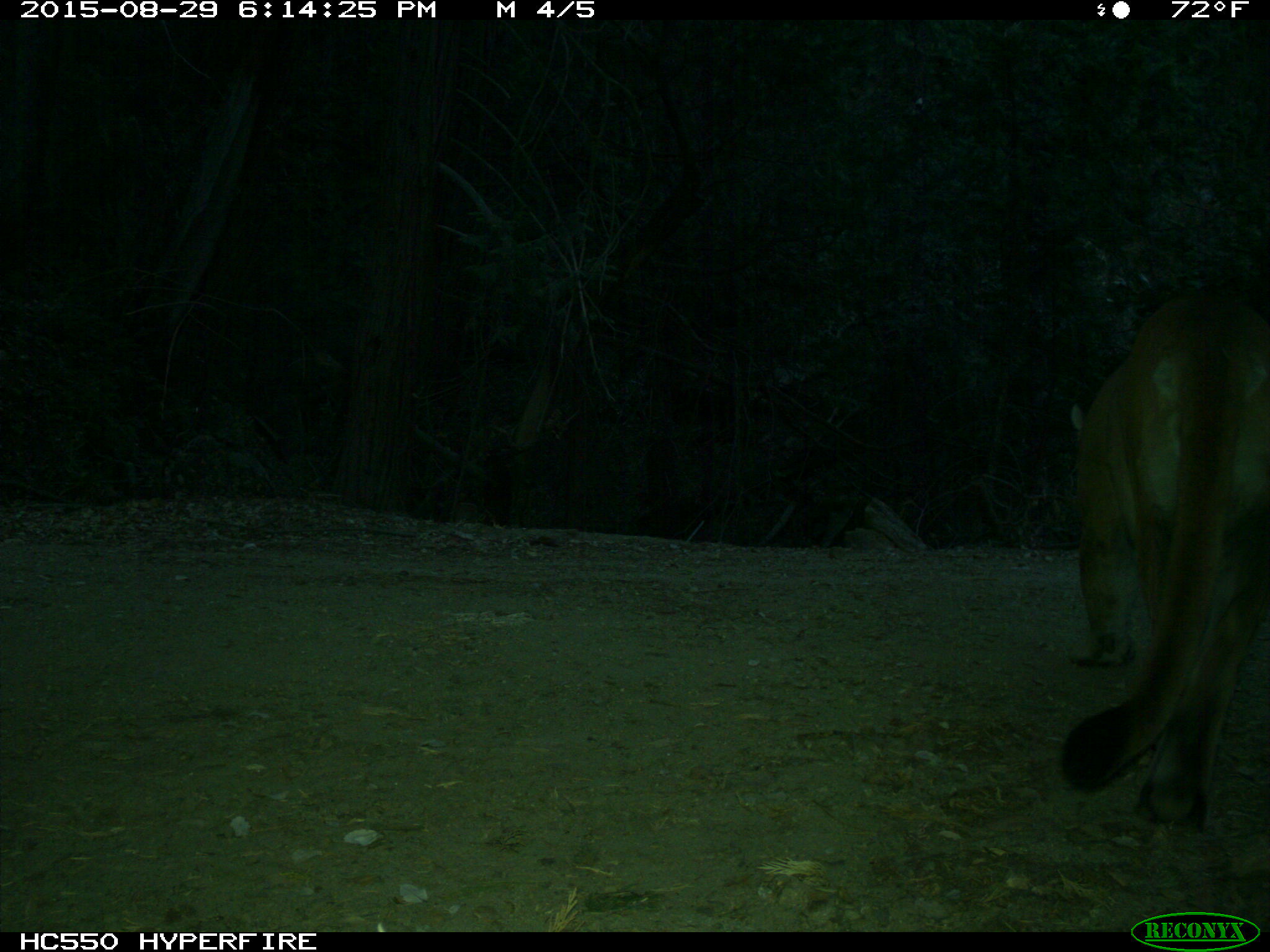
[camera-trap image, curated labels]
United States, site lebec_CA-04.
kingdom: Animalia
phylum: Chordata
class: Mammalia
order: Carnivora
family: Felidae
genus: Puma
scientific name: Puma concolor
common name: mountain lion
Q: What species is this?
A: Puma concolor (mountain lion).